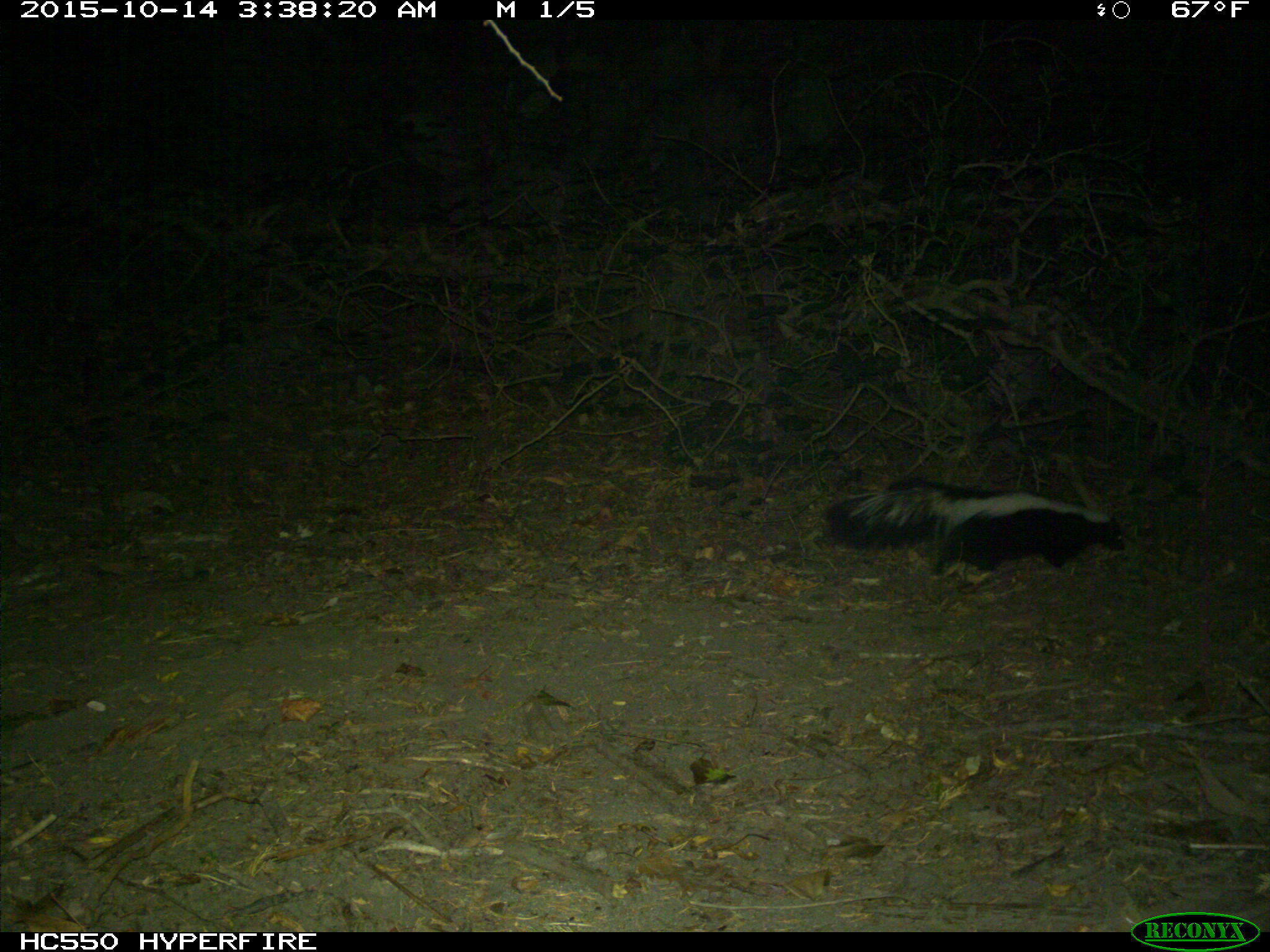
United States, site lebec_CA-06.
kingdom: Animalia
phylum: Chordata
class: Mammalia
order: Carnivora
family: Mephitidae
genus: Mephitis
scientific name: Mephitis mephitis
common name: striped skunk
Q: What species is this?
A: Mephitis mephitis (striped skunk).